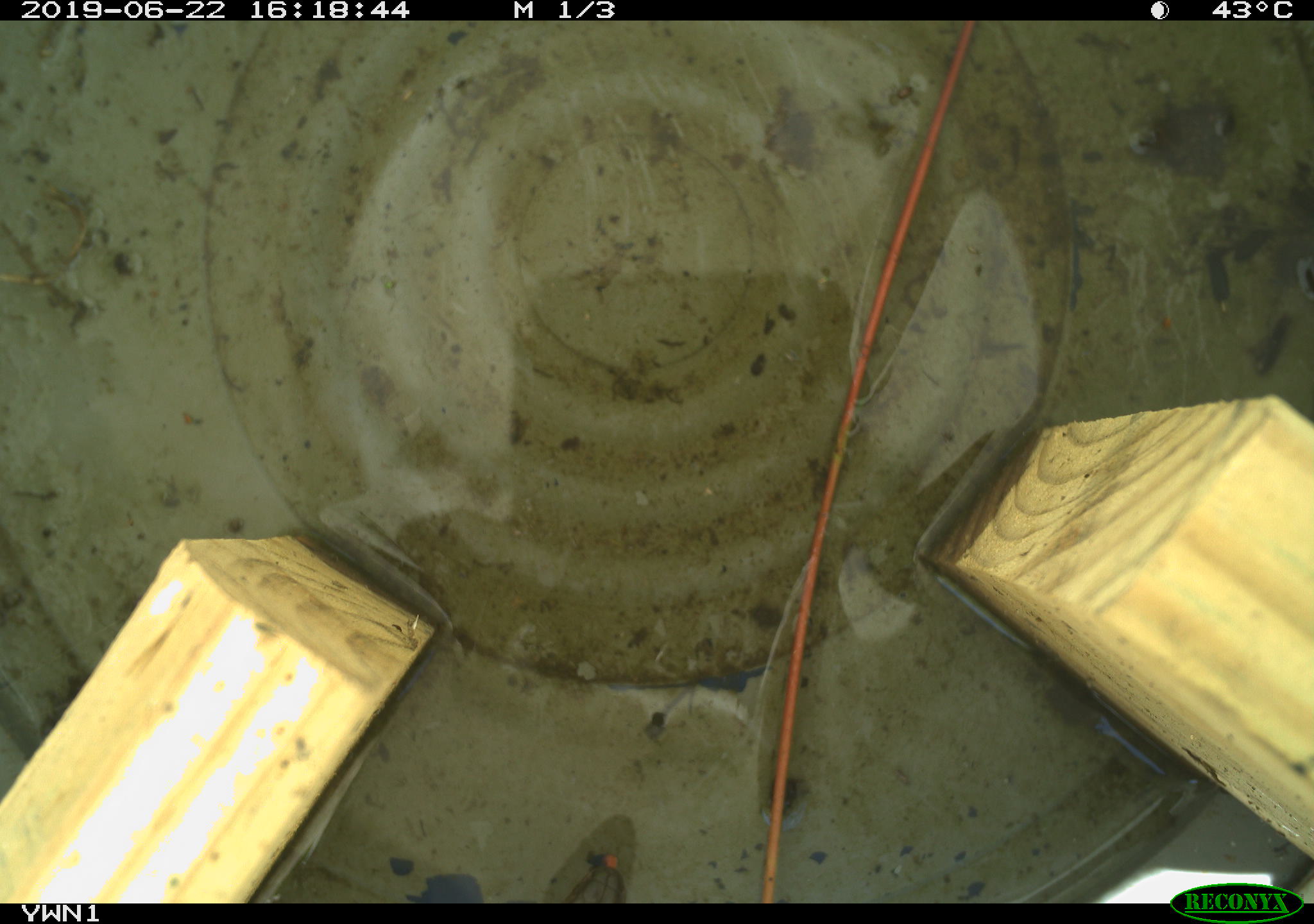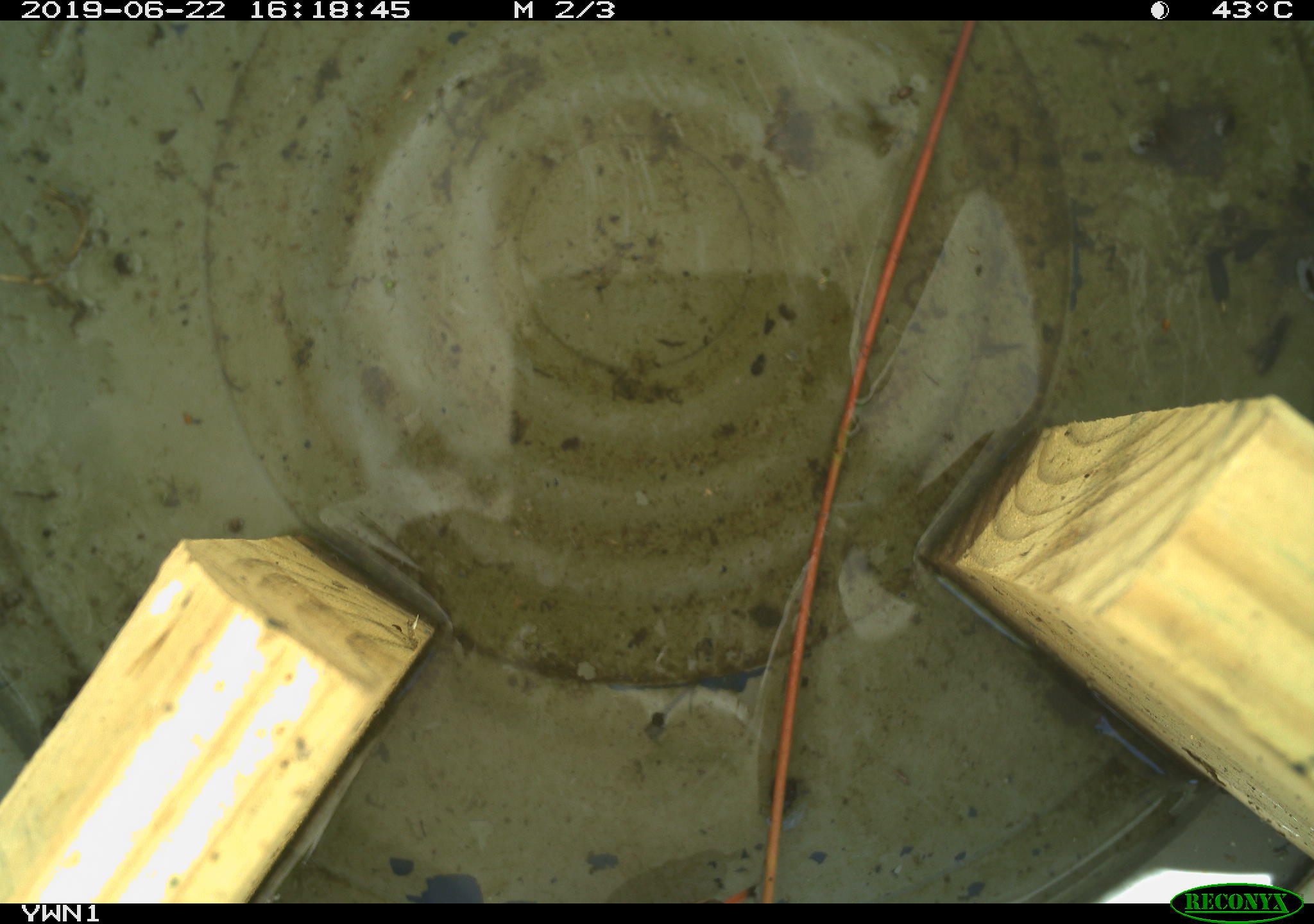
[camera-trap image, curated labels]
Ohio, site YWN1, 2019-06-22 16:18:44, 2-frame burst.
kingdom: Animalia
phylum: Chordata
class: Reptilia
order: Squamata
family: Colubridae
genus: Thamnophis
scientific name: Thamnophis sirtalis sirtalis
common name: eastern gartersnake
Eastern gartersnake (Thamnophis sirtalis sirtalis).